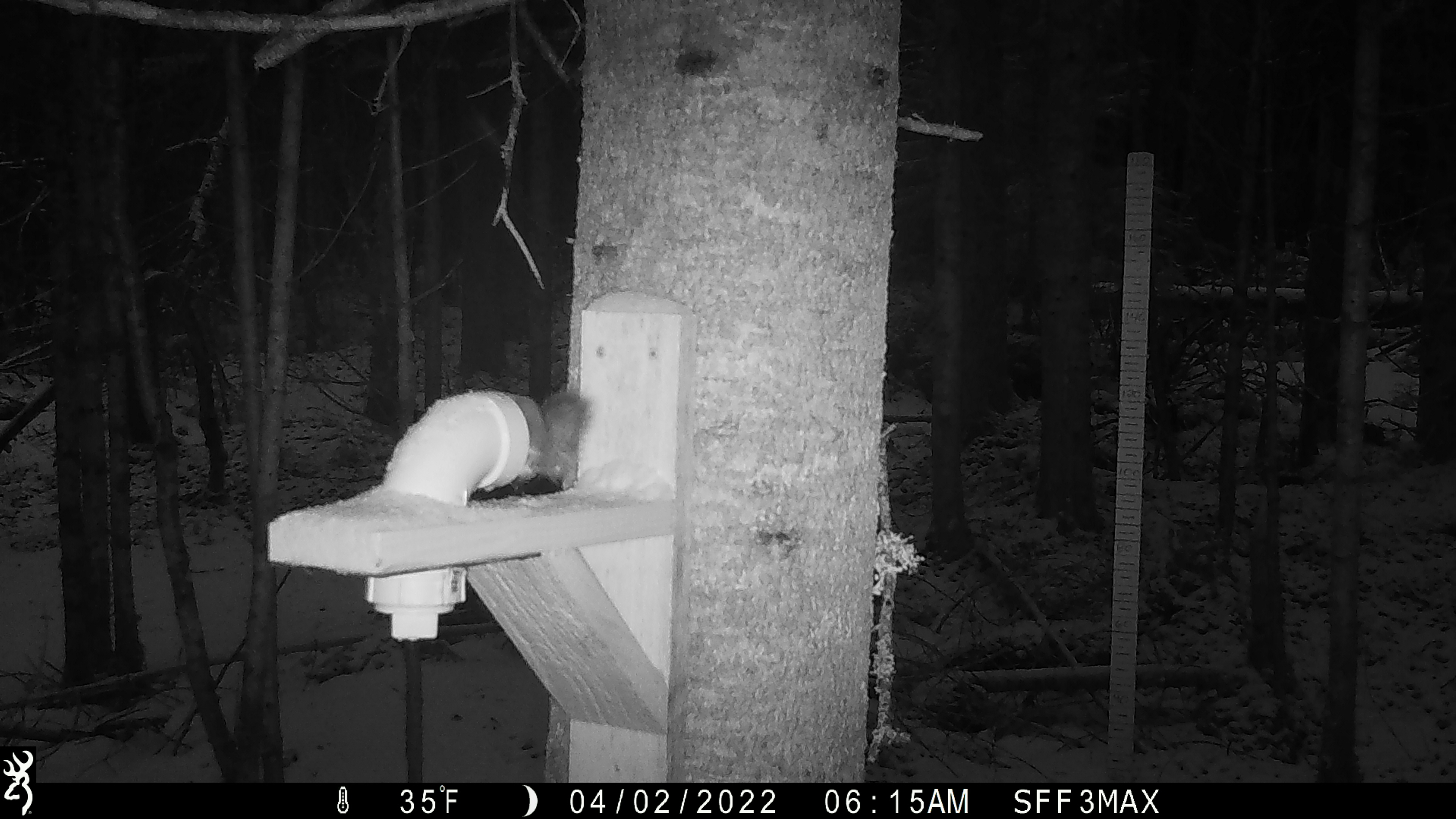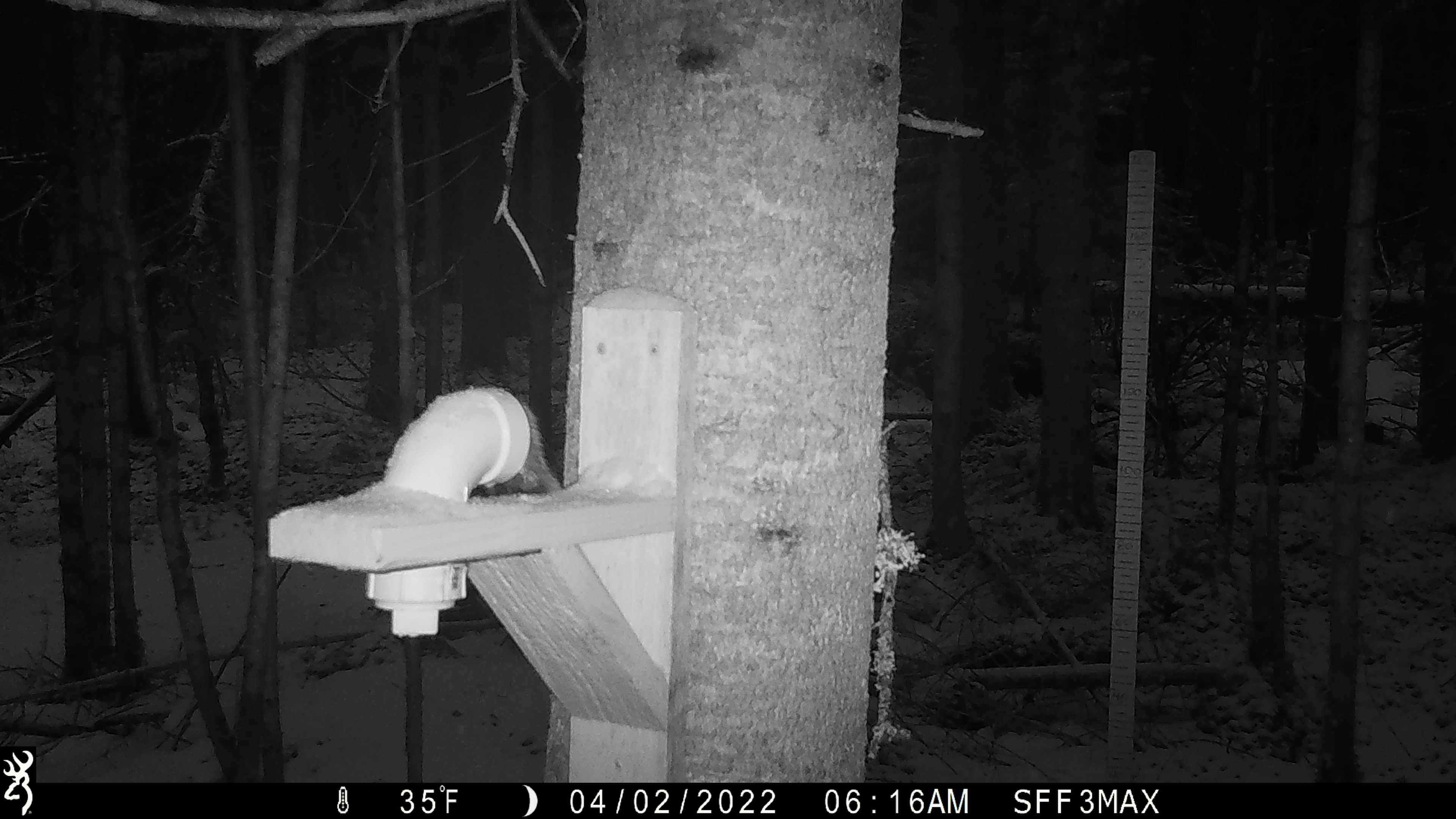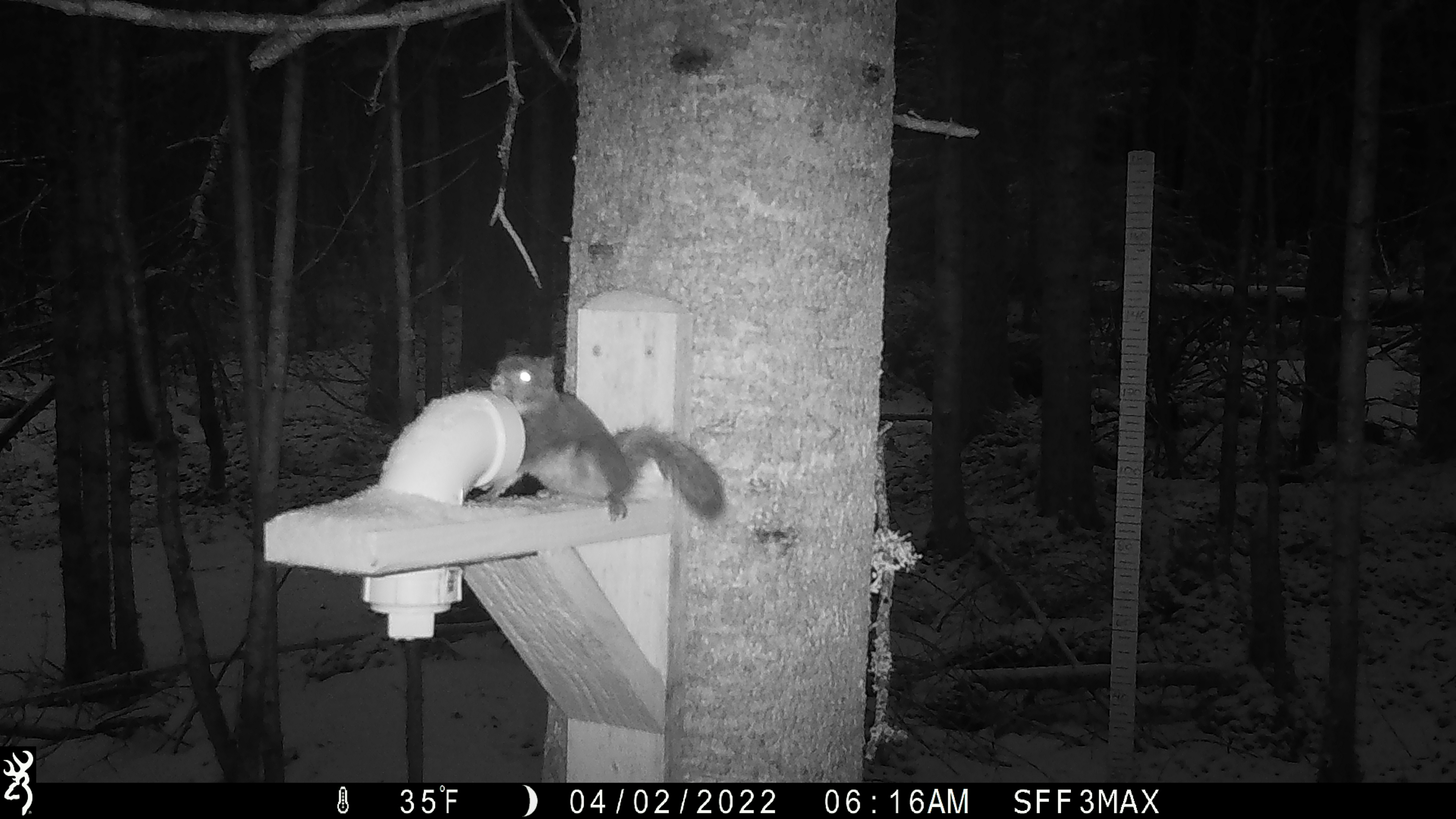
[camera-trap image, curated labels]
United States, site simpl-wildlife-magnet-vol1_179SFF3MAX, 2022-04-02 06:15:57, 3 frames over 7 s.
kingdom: Animalia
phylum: Chordata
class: Mammalia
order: Rodentia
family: Sciuridae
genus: Tamiasciurus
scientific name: Tamiasciurus hudsonicus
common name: red squirrel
Red squirrel (Tamiasciurus hudsonicus).